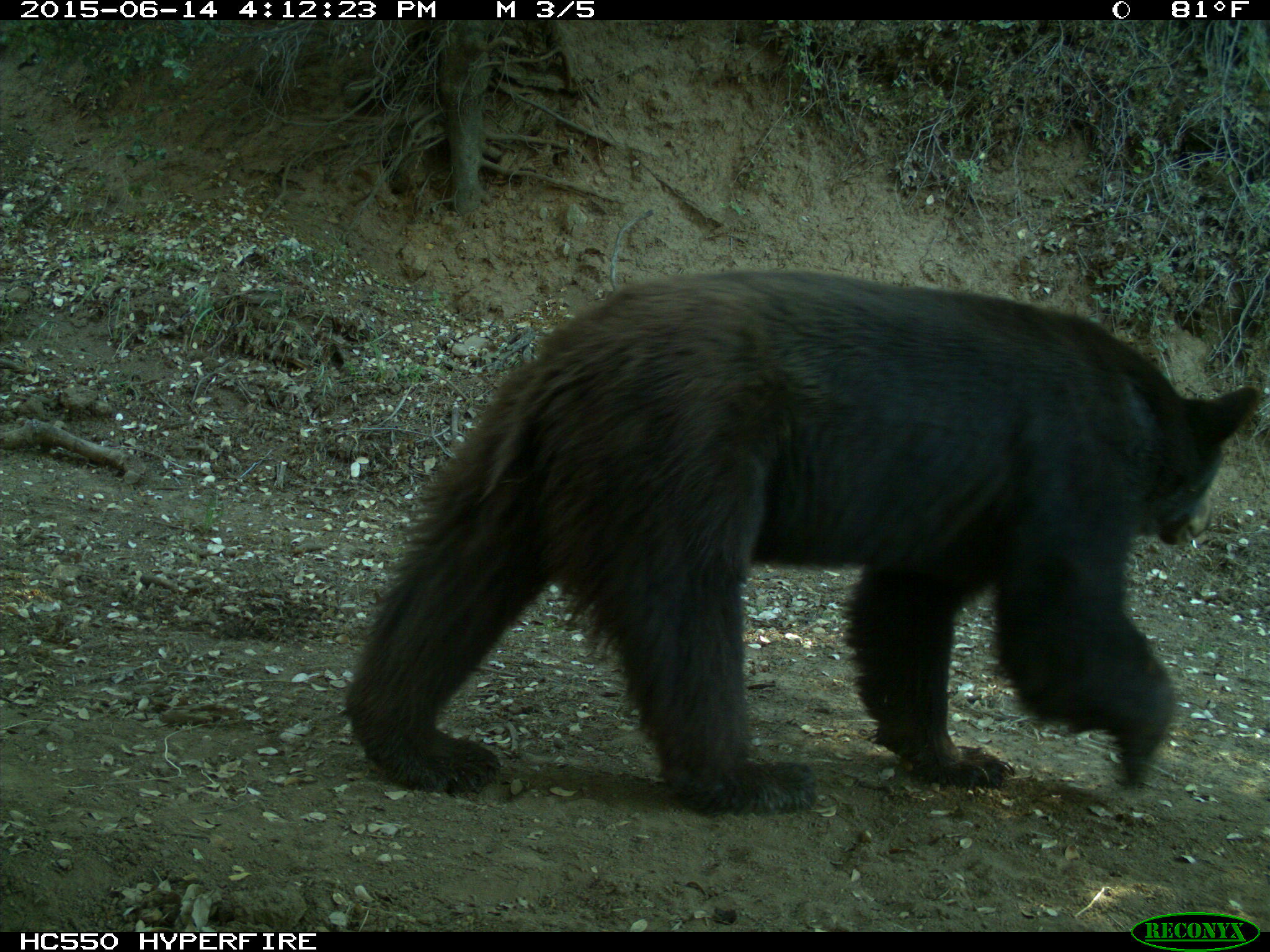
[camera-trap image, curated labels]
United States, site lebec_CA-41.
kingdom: Animalia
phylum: Chordata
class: Mammalia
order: Carnivora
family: Ursidae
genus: Ursus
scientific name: Ursus americanus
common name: american black bear